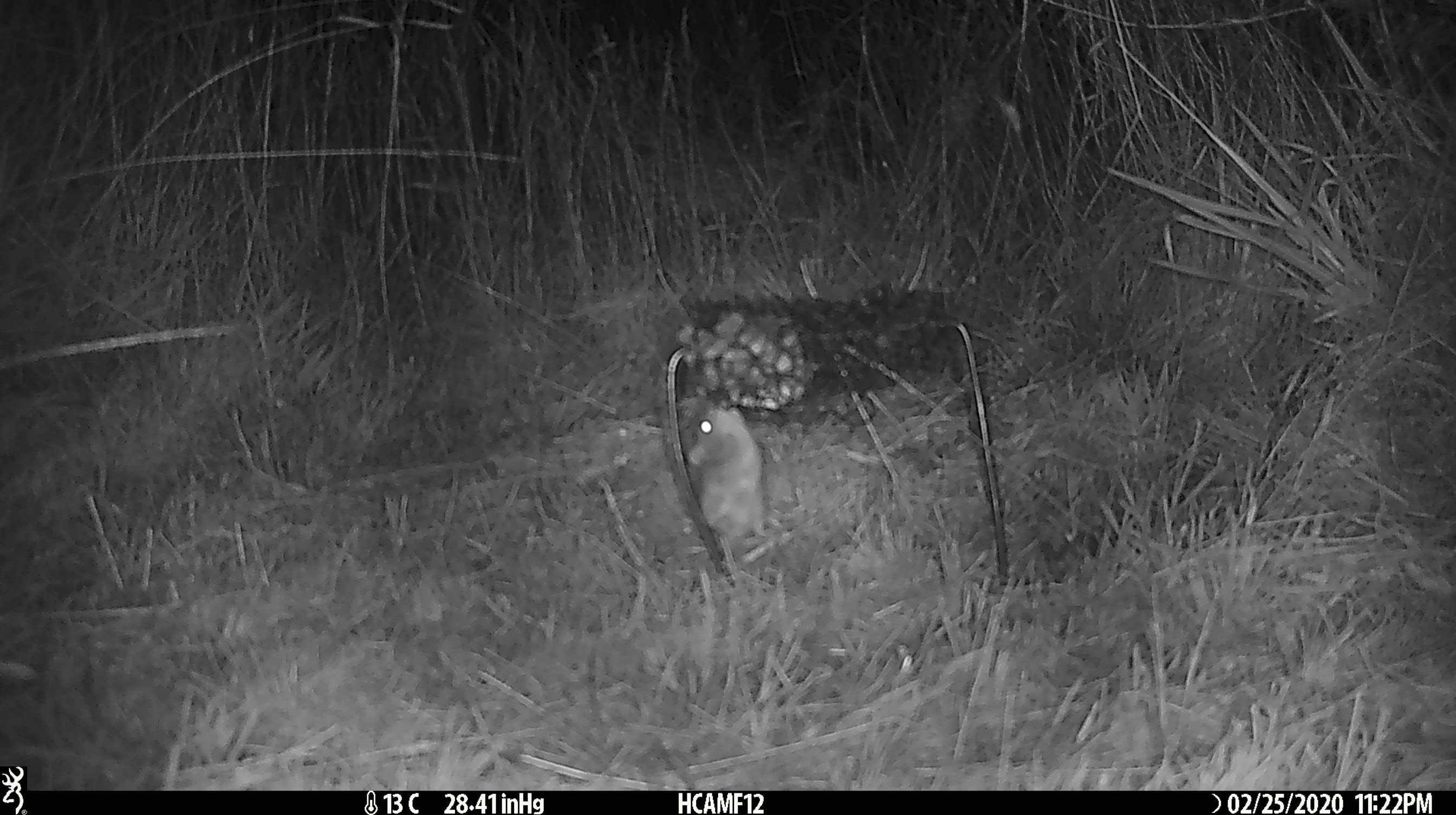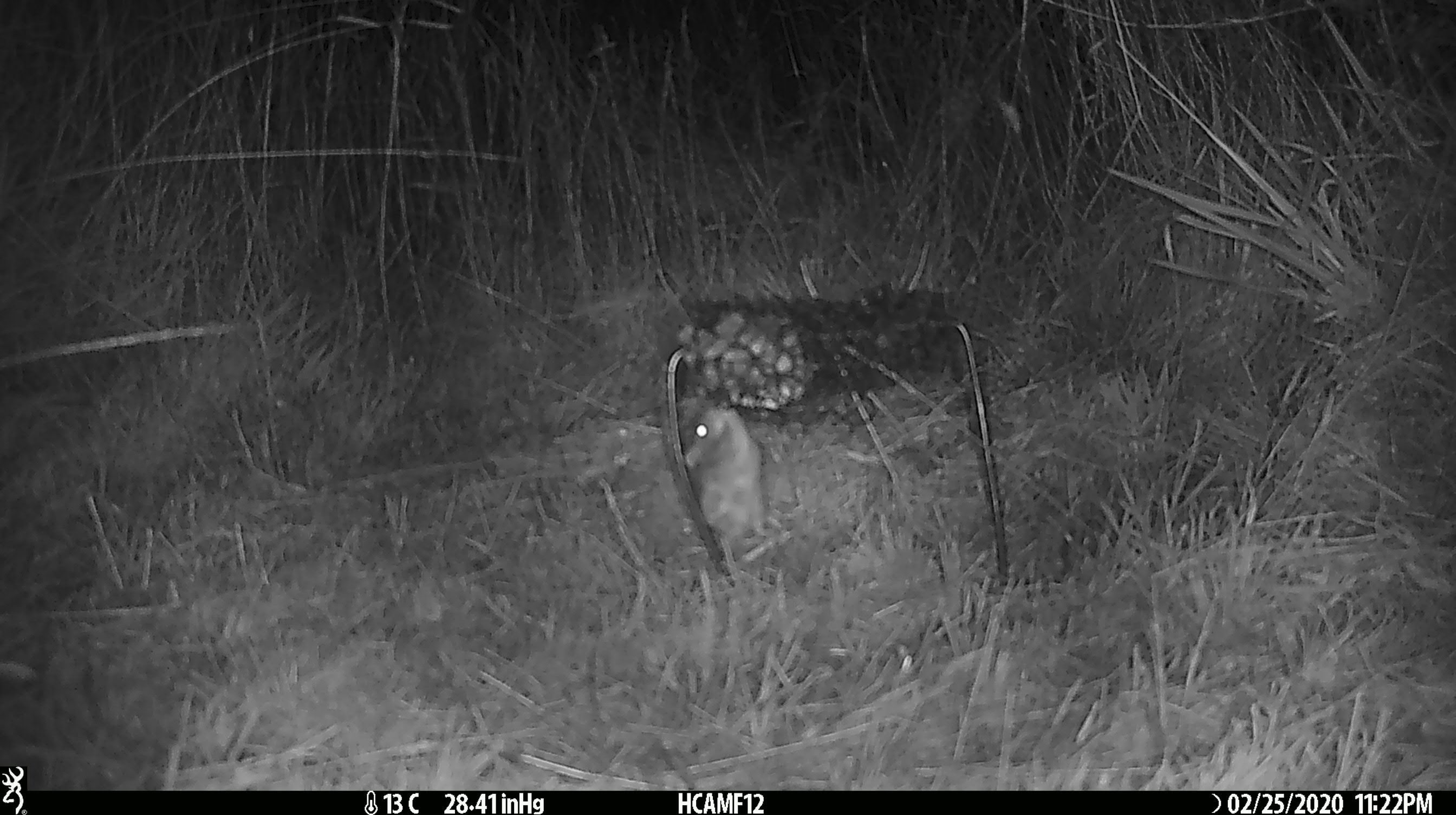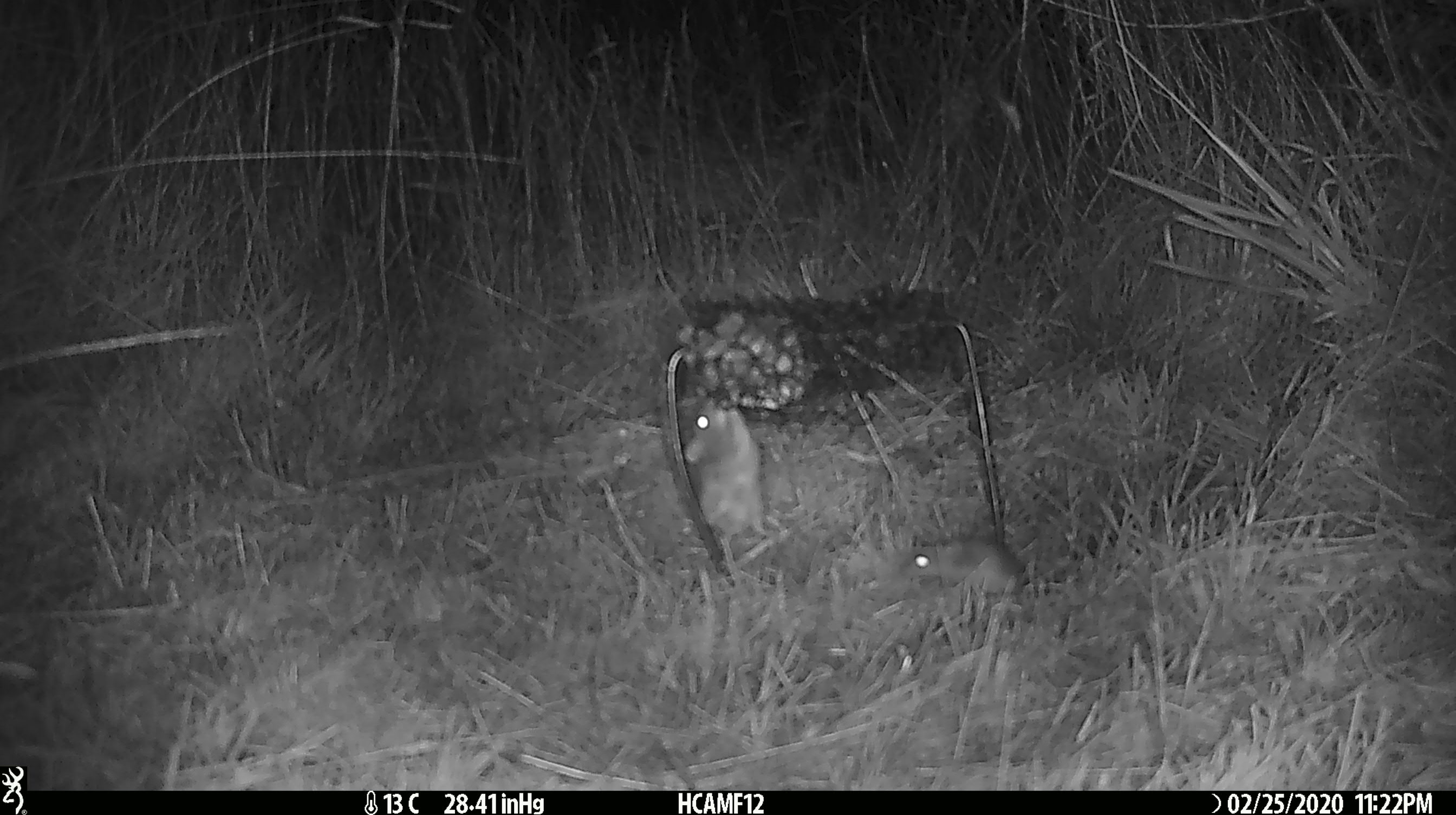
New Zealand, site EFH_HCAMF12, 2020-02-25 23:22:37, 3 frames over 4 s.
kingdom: Animalia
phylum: Chordata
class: Mammalia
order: Rodentia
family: Muridae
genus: Mus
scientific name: Mus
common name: mouse